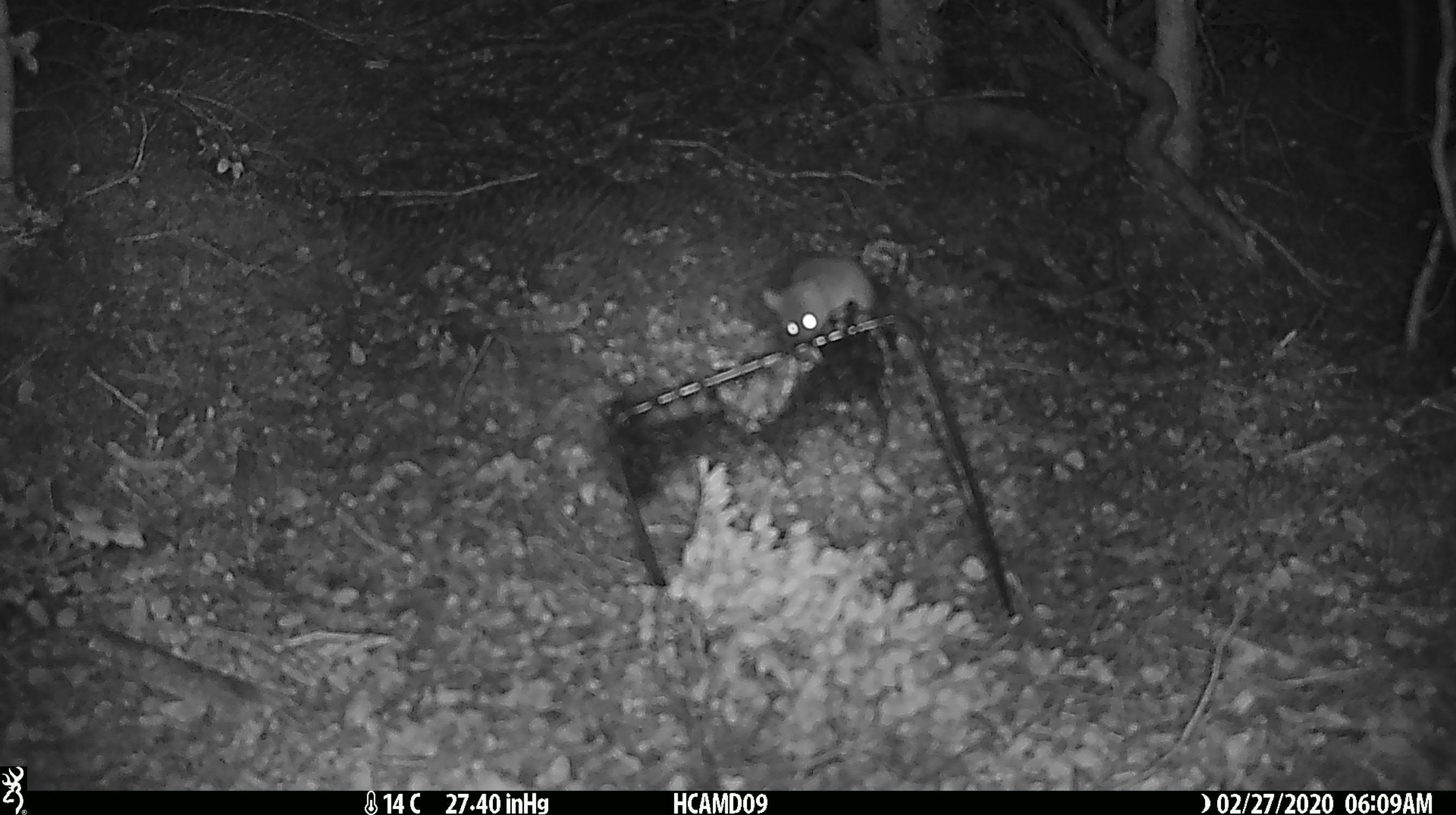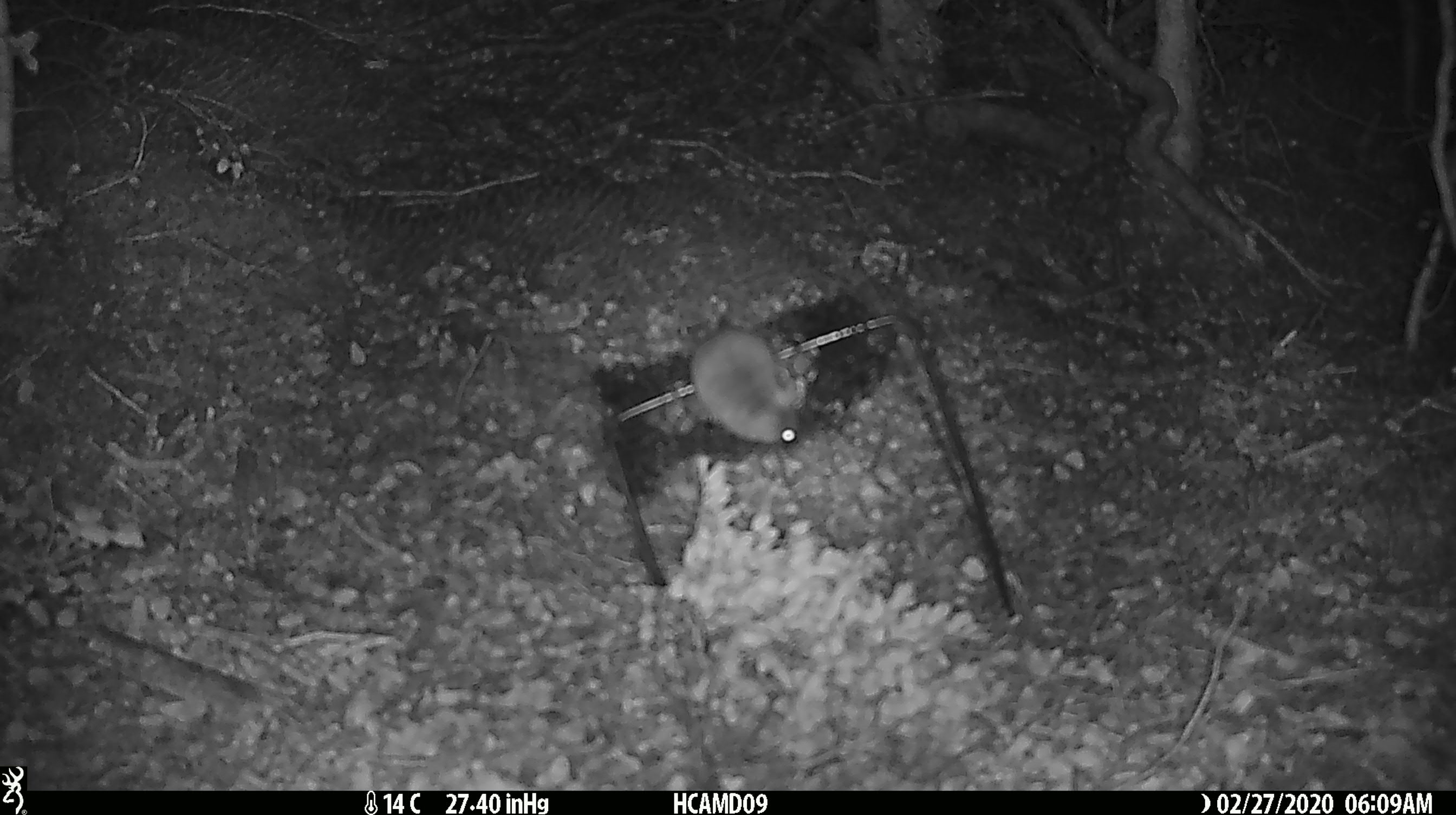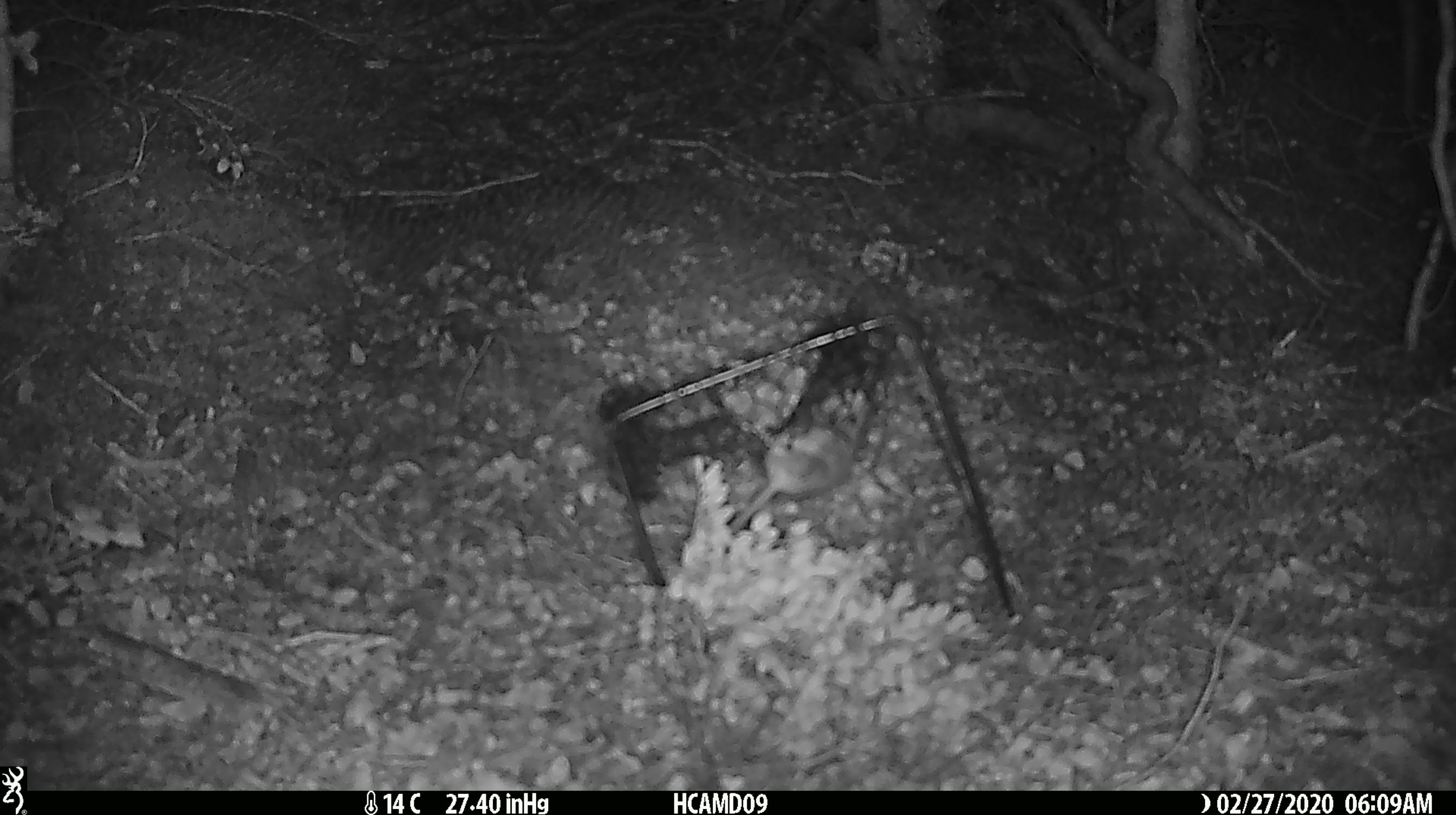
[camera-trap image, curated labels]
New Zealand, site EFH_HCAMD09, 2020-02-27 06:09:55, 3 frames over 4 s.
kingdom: Animalia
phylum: Chordata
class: Mammalia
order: Rodentia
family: Muridae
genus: Mus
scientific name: Mus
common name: mouse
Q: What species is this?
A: Mouse (Mus).